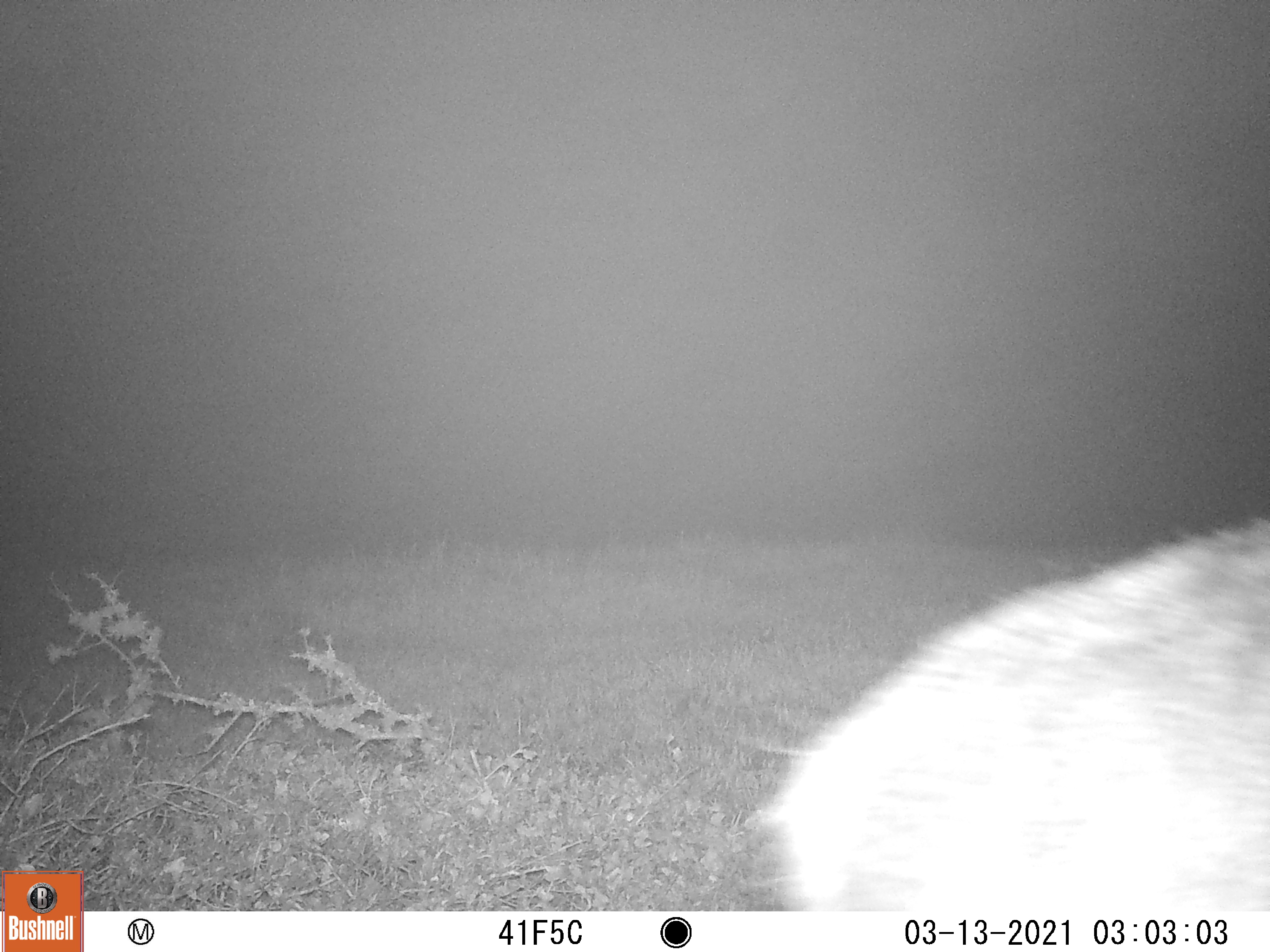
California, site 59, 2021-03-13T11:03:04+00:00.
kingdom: Animalia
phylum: Chordata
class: Mammalia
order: Artiodactyla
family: Cervidae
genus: Odocoileus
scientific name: Odocoileus hemionus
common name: mule deer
Mule deer (Odocoileus hemionus).